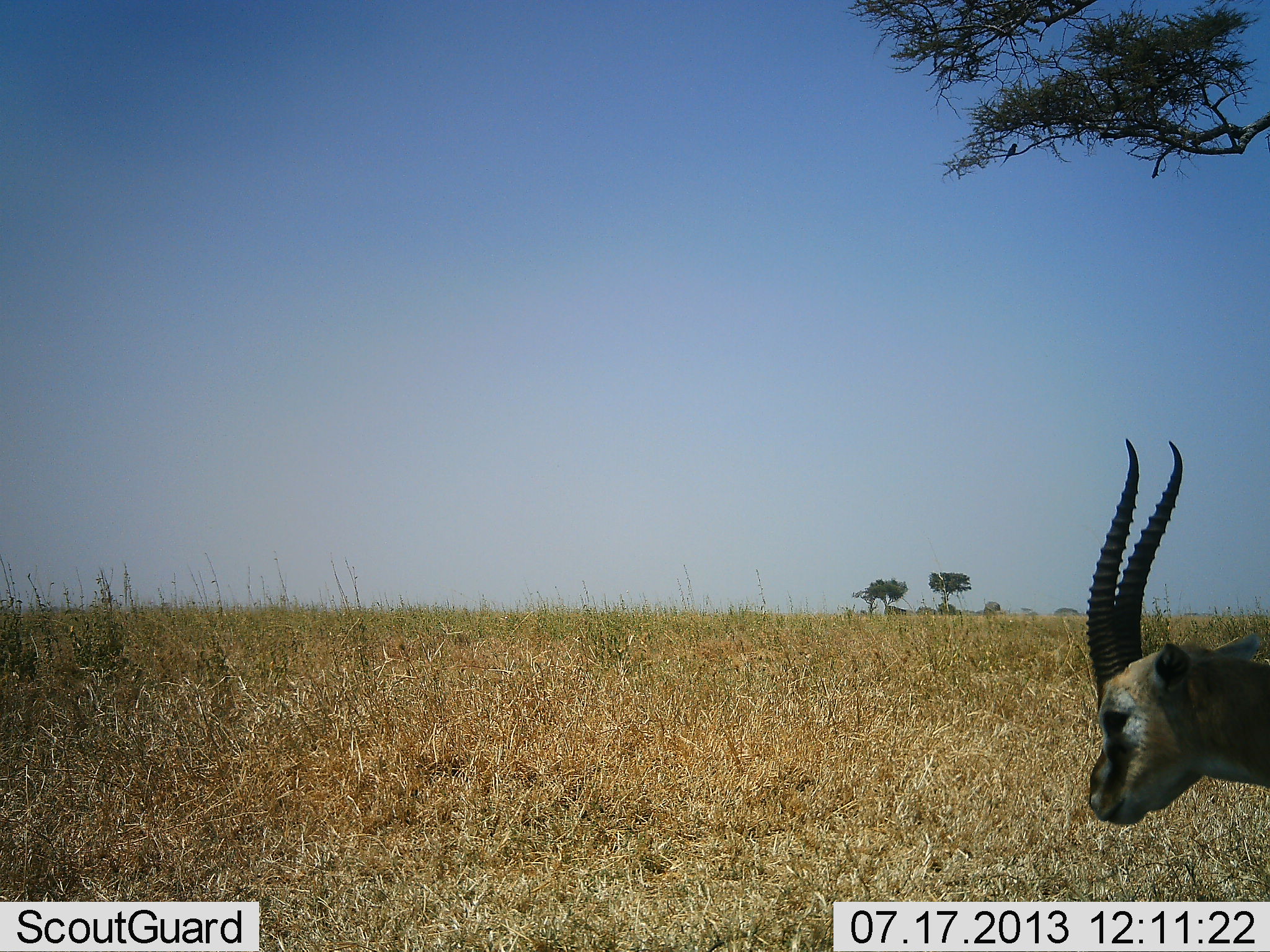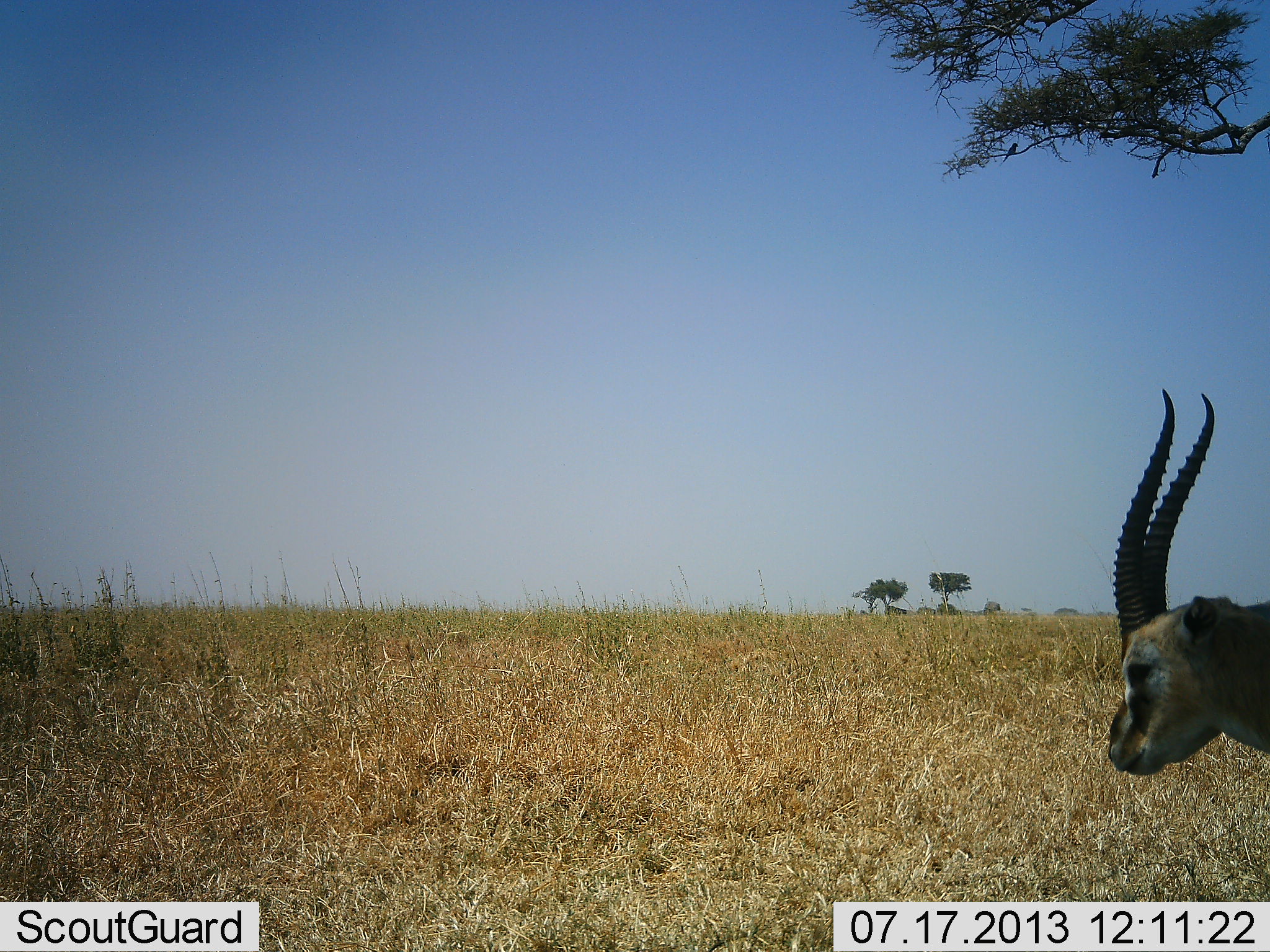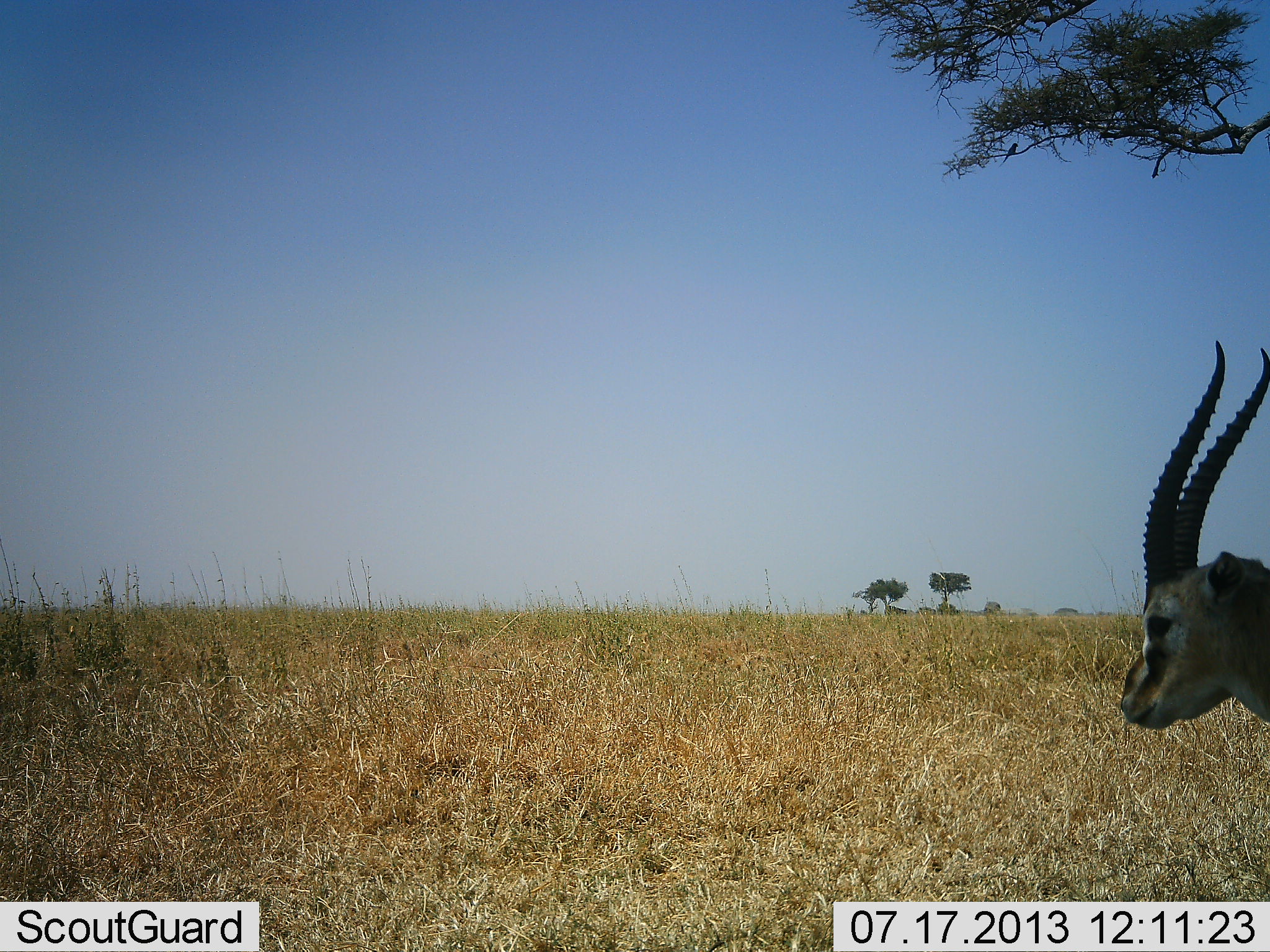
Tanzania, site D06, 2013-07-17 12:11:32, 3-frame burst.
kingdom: Animalia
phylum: Chordata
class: Mammalia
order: Artiodactyla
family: Bovidae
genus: Eudorcas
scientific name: Eudorcas thomsonii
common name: thomson's gazelle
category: gazellethomsons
Gazellethomsons (thomson's gazelle) (Eudorcas thomsonii), count 1. Behavior (volunteer vote fractions): standing 92%, resting 0%, moving 0%, interacting 0%. Young present (vote fraction): 0%. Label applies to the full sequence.